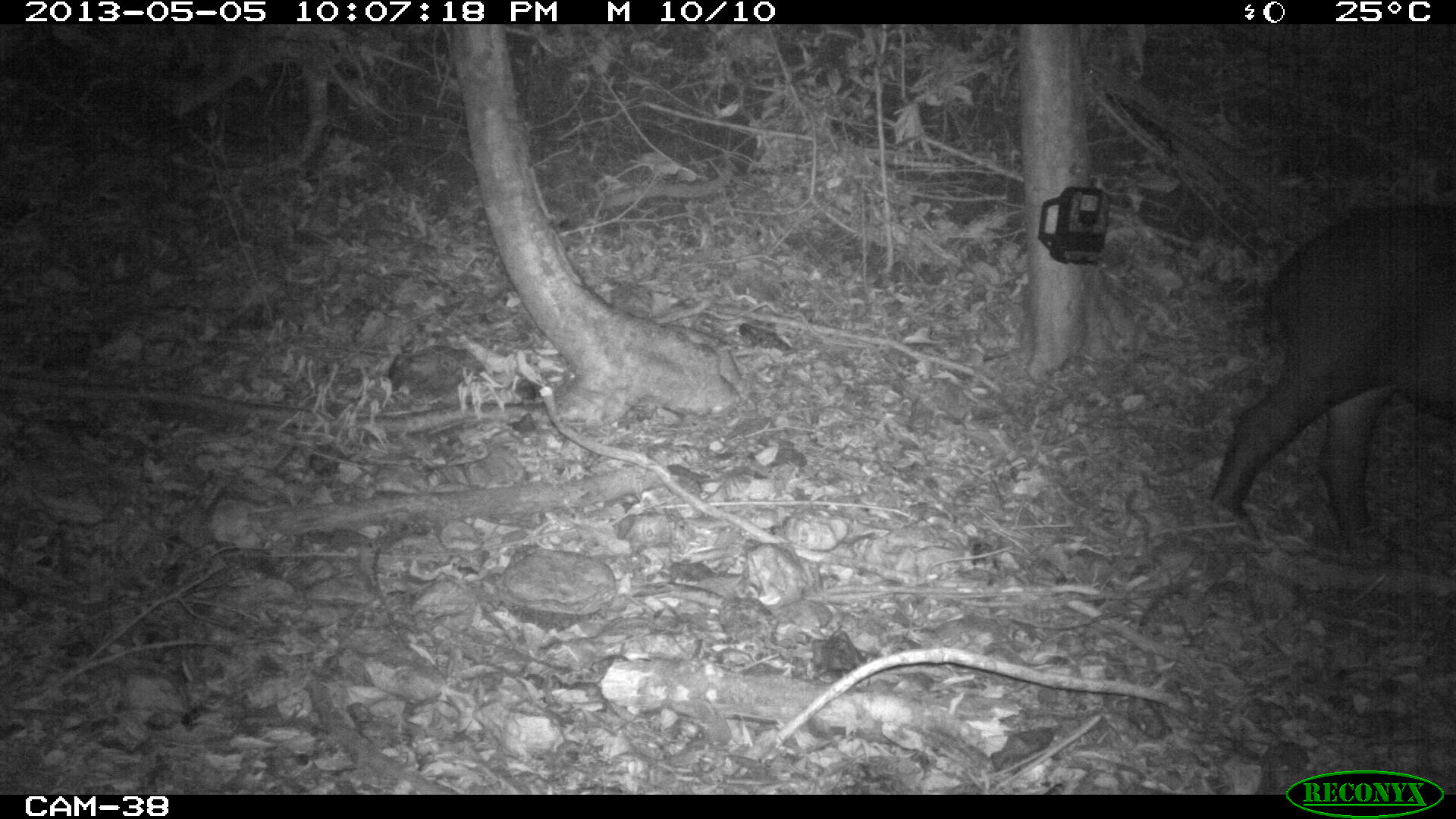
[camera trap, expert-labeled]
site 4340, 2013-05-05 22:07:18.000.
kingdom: Animalia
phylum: Chordata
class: Mammalia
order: Perissodactyla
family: Tapiridae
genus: Tapirus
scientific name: Tapirus bairdii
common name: baird's tapir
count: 1